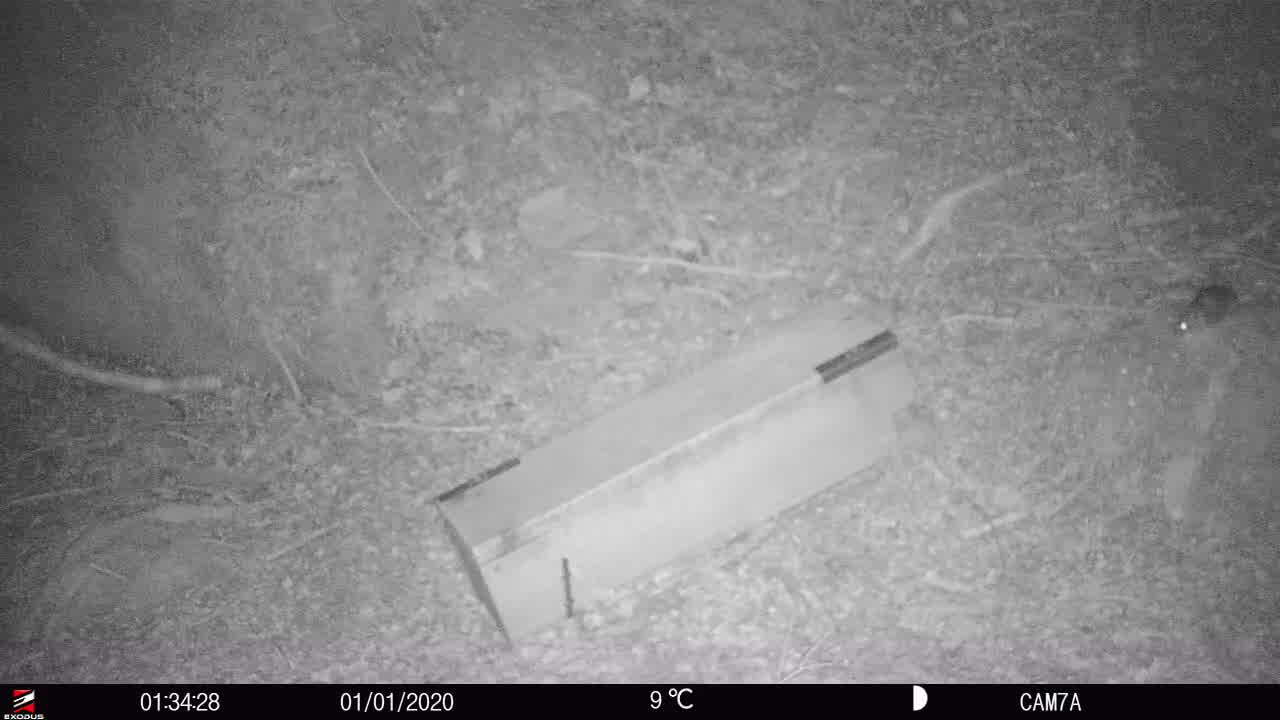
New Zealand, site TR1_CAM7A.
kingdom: Animalia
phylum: Chordata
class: Mammalia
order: Rodentia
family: Muridae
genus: Rattus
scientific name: Rattus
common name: rat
Rat (Rattus).